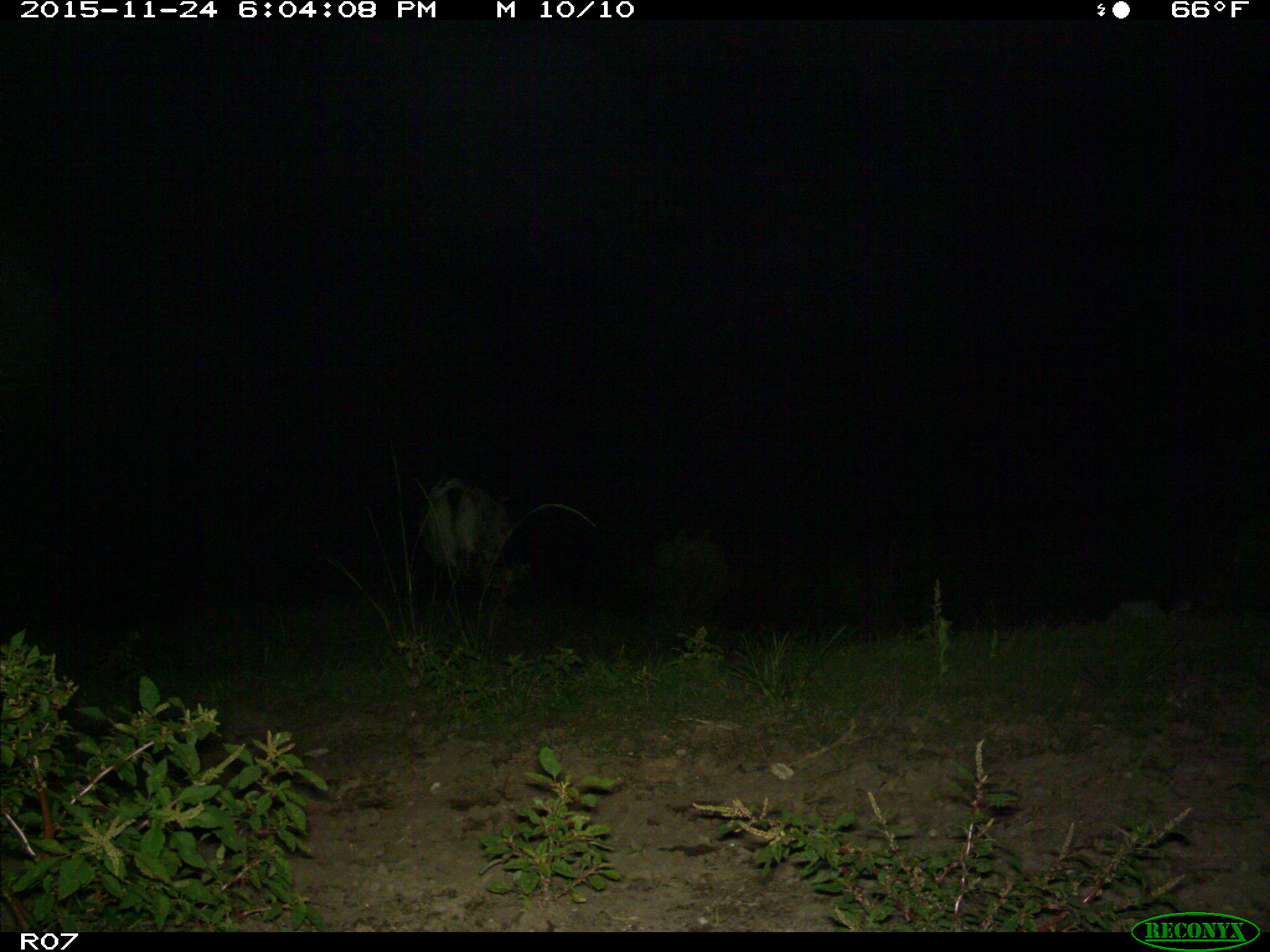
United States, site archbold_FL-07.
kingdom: Animalia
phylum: Chordata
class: Mammalia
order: Artiodactyla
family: Bovidae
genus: Bos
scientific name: Bos taurus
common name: domestic cow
Bos taurus (domestic cow).